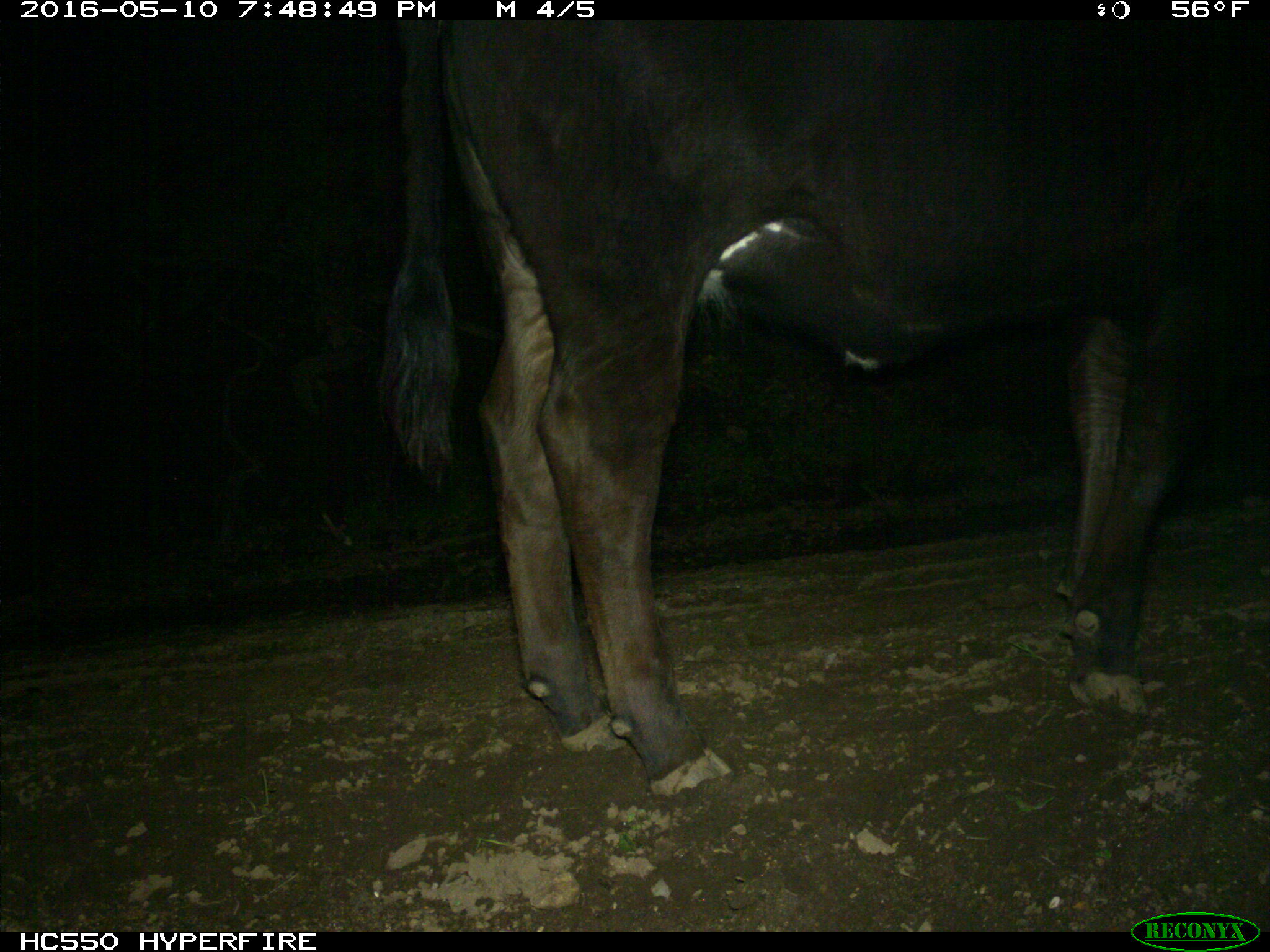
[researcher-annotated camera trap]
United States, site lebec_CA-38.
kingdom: Animalia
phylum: Chordata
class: Mammalia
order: Artiodactyla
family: Bovidae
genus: Bos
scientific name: Bos taurus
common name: domestic cow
Bos taurus (domestic cow).